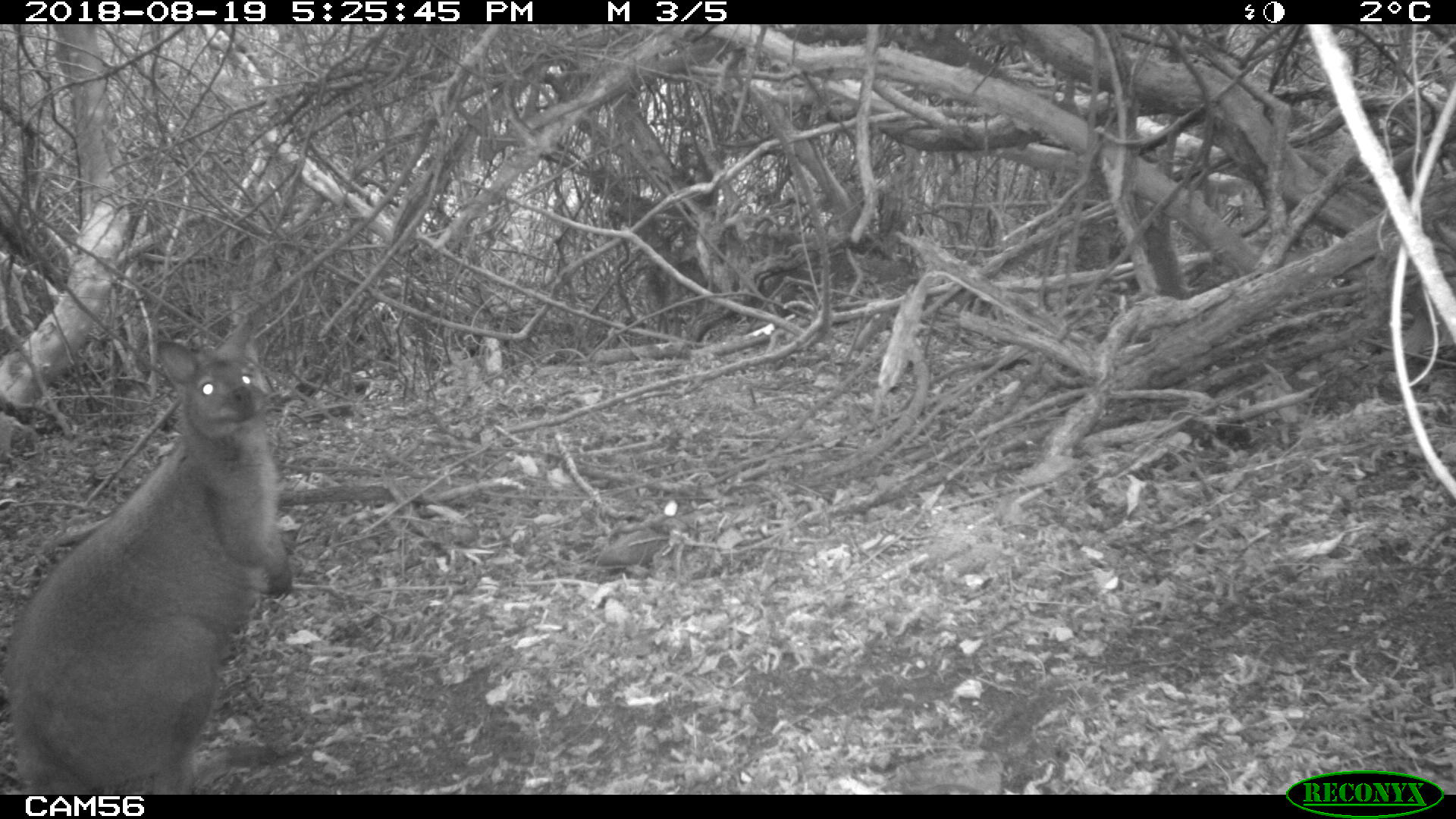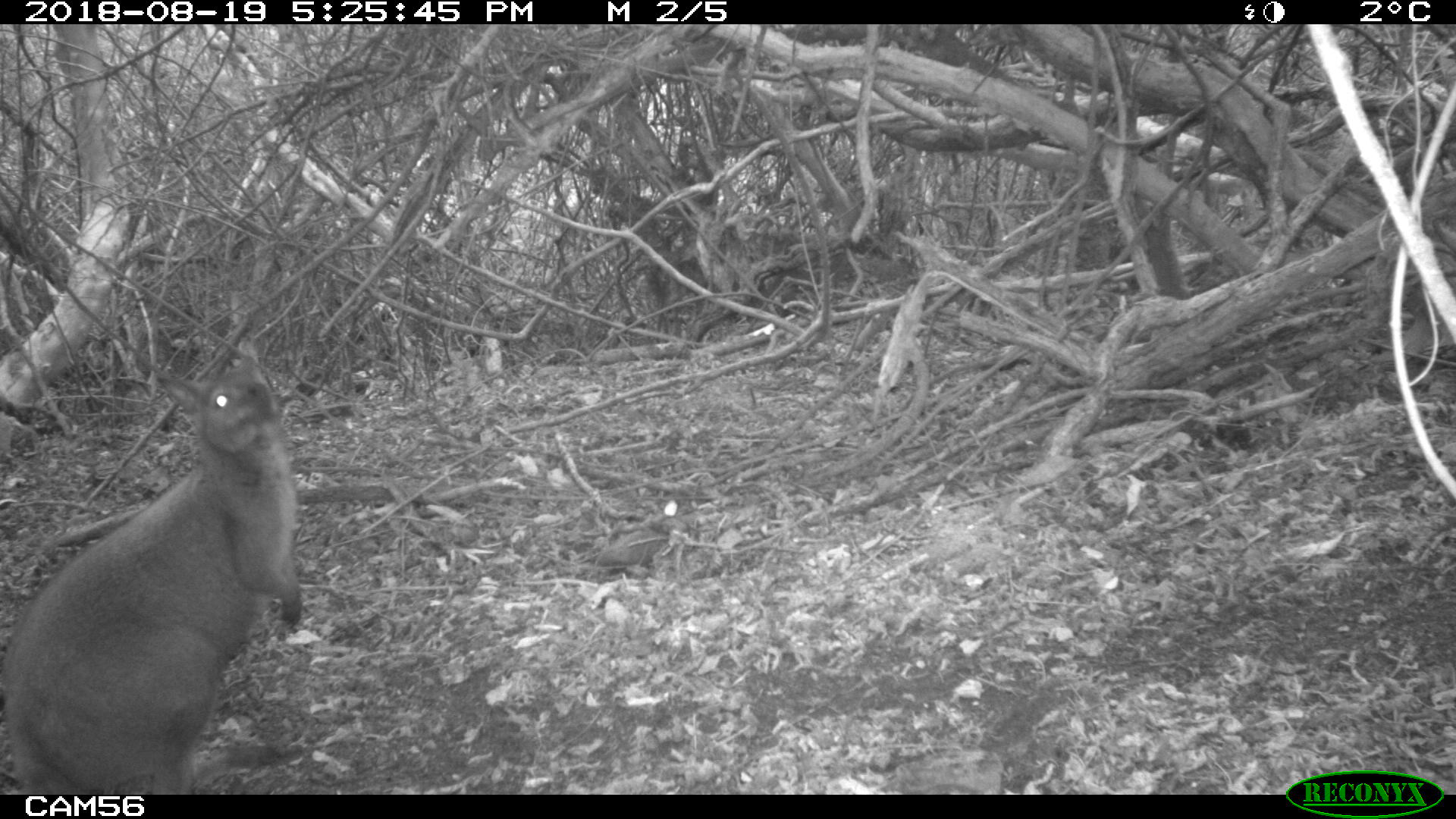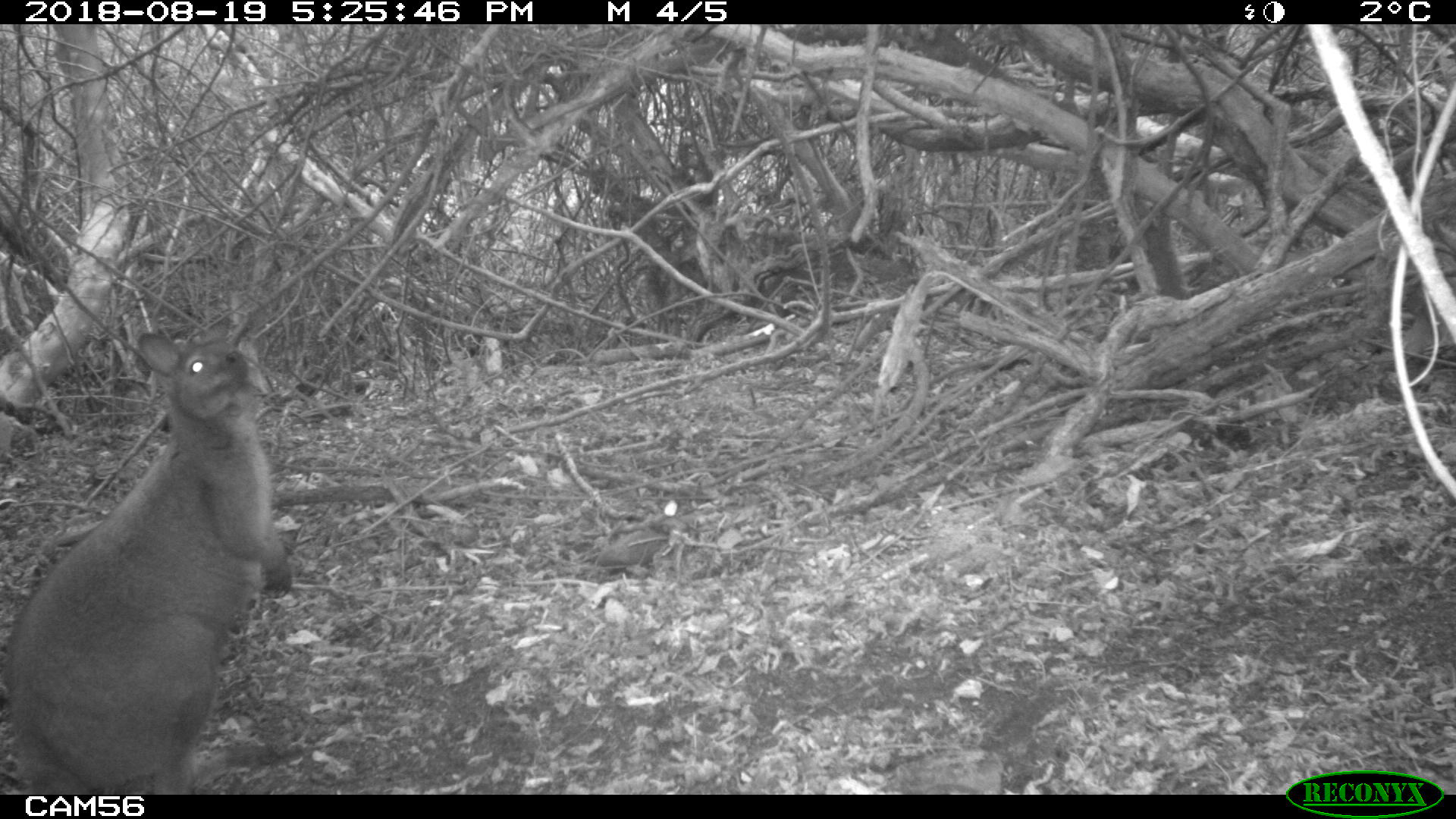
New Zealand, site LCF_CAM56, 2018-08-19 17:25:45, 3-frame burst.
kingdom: Animalia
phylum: Chordata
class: Mammalia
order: Diprotodontia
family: Macropodidae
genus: Notamacropus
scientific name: Notamacropus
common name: wallaby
Wallaby (Notamacropus).